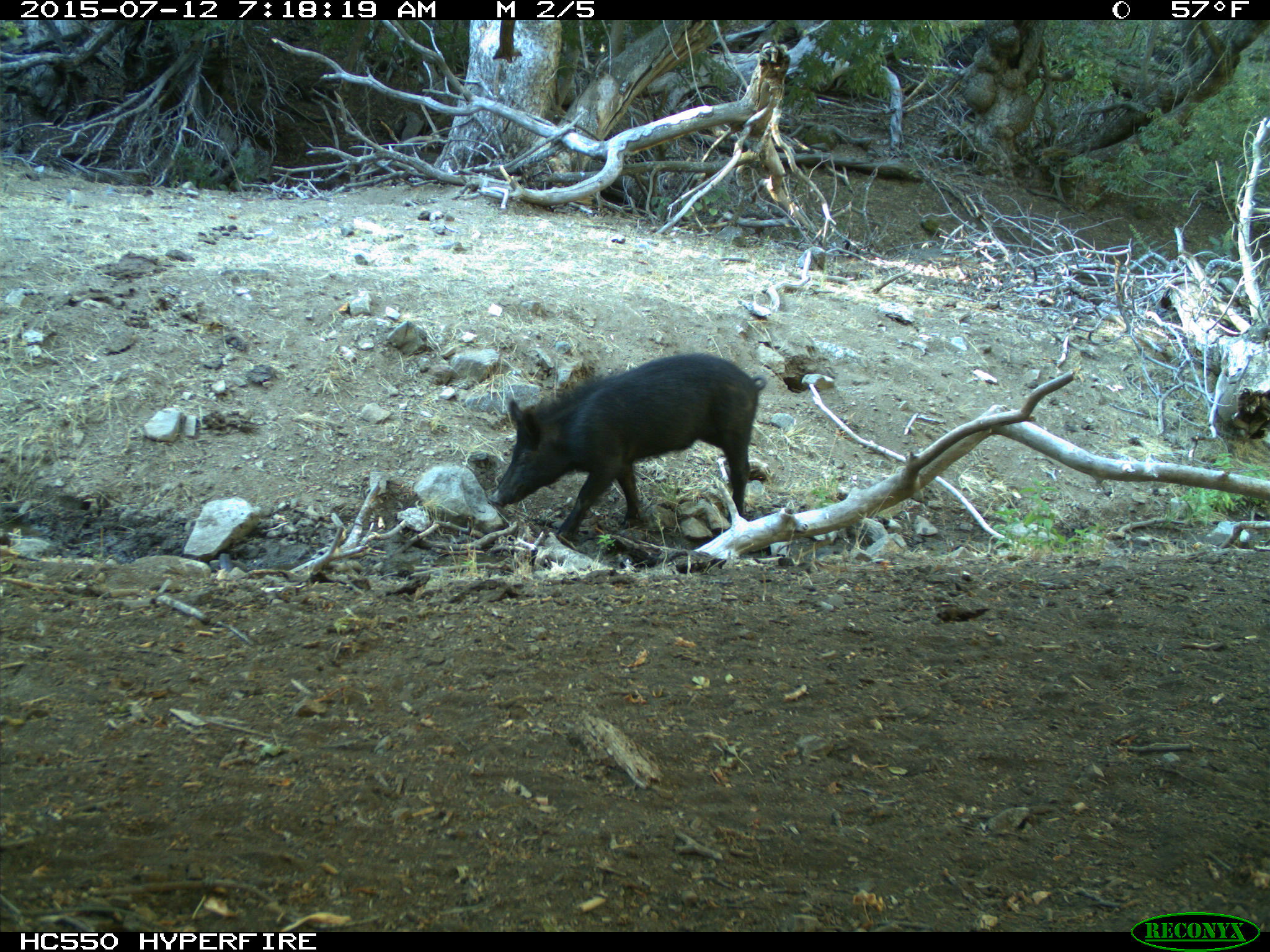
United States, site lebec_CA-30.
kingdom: Animalia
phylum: Chordata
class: Mammalia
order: Artiodactyla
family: Suidae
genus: Sus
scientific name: Sus scrofa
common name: wild boar